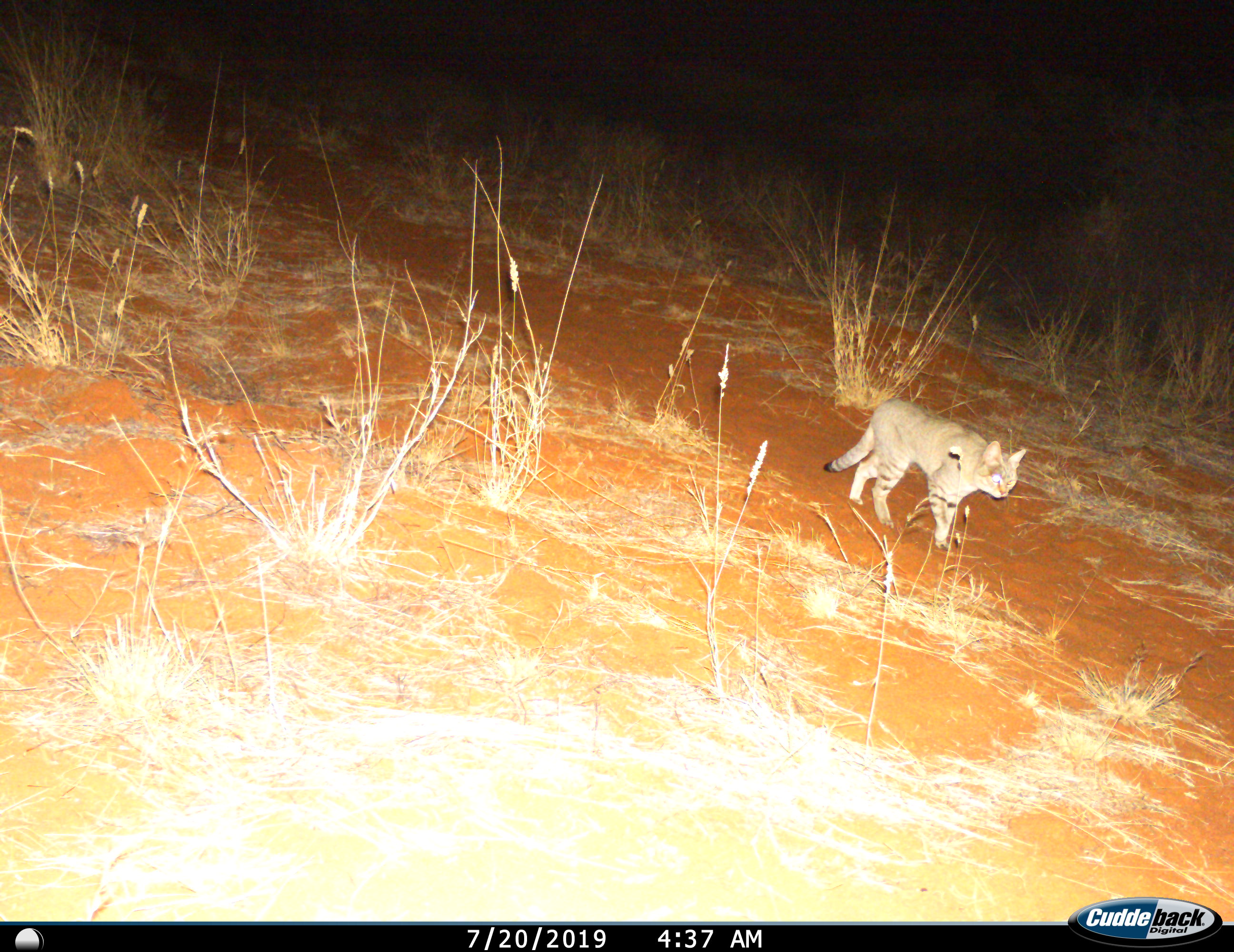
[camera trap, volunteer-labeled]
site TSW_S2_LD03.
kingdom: Animalia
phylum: Chordata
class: Mammalia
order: Carnivora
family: Felidae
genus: Felis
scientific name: Felis lybica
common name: african wild cat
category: africanwildcat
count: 1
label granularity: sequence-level